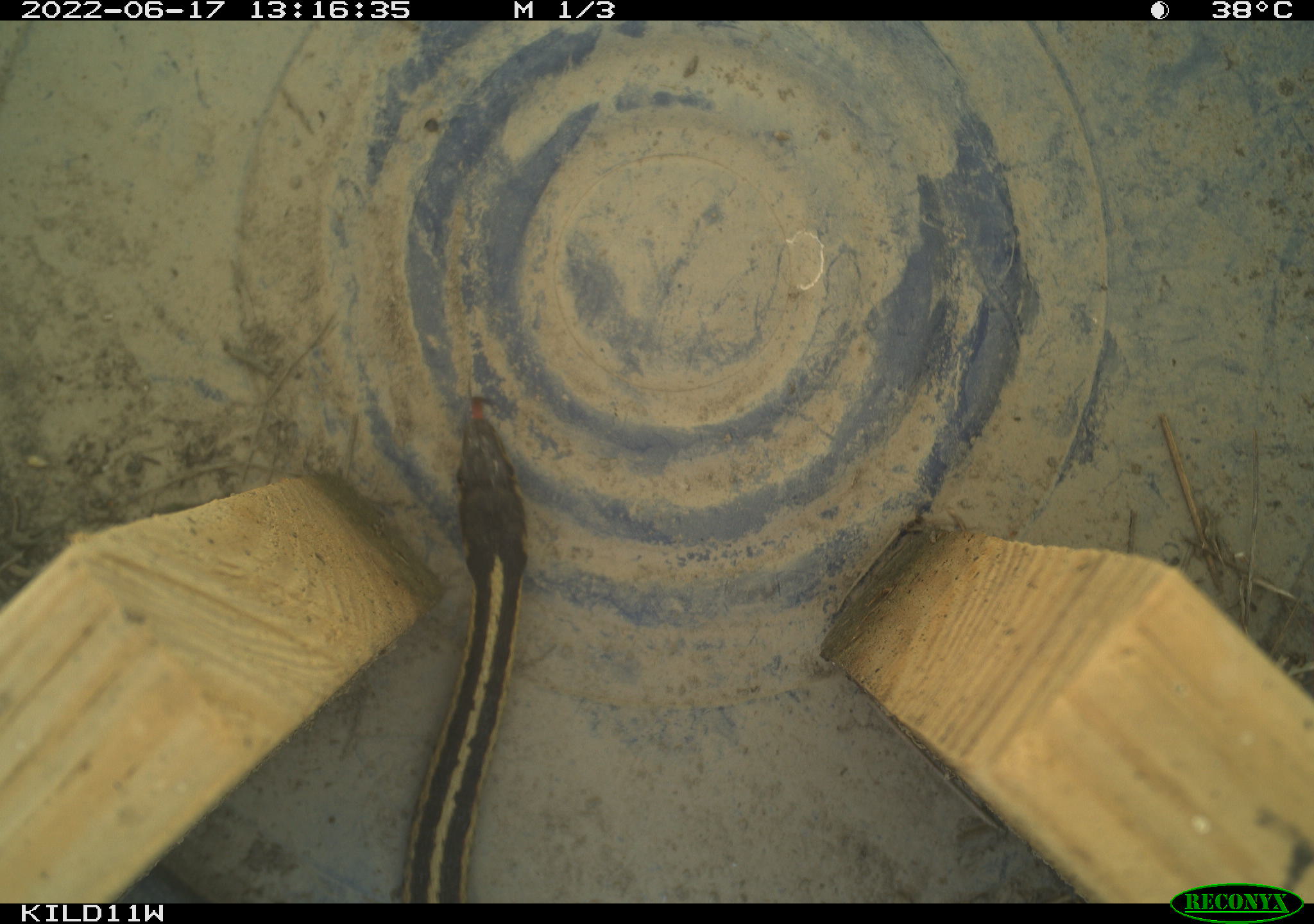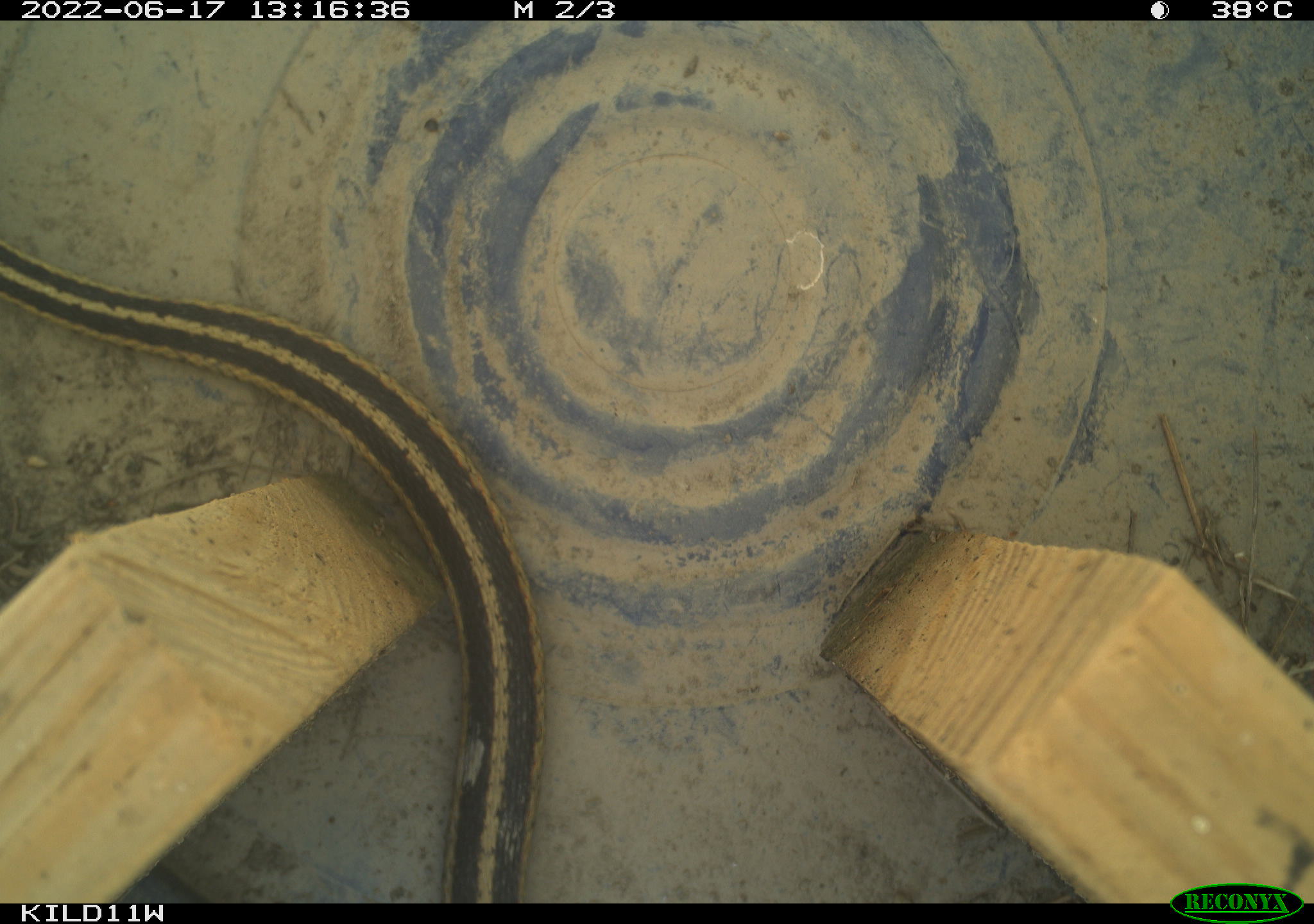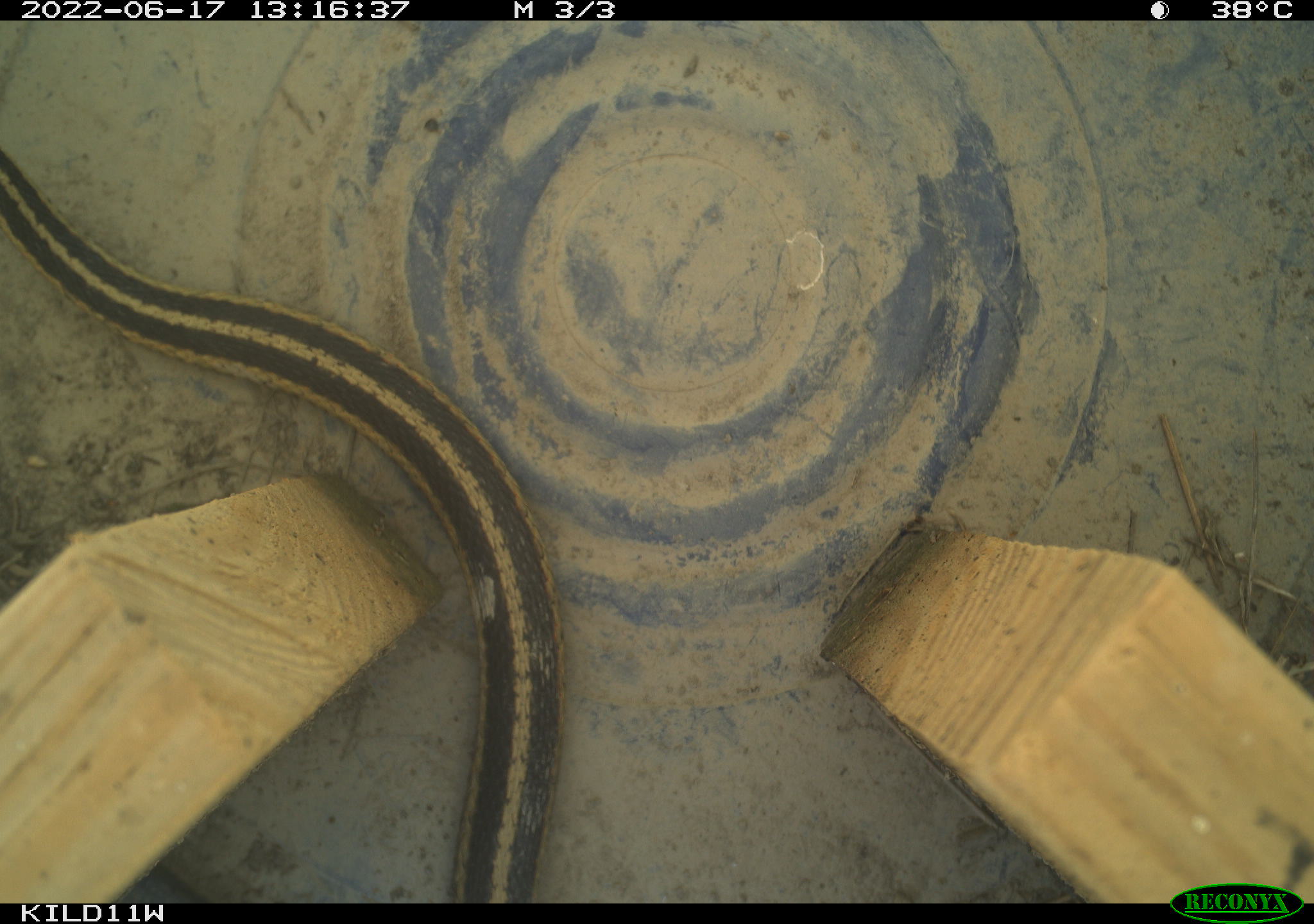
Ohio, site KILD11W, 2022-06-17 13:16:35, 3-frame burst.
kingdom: Animalia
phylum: Chordata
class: Reptilia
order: Squamata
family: Colubridae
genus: Thamnophis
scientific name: Thamnophis sirtalis sirtalis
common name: eastern gartersnake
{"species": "eastern gartersnake (Thamnophis sirtalis sirtalis)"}